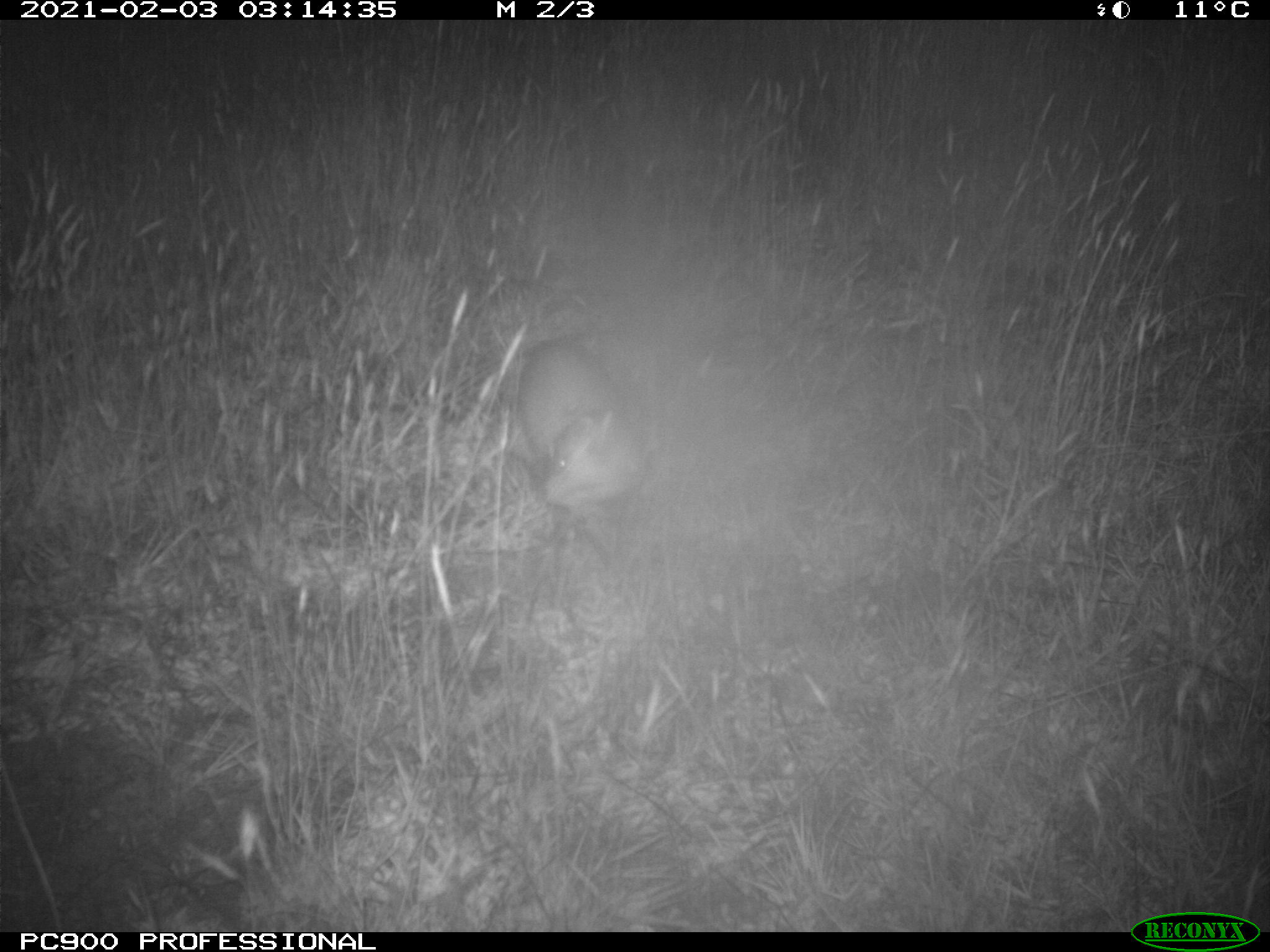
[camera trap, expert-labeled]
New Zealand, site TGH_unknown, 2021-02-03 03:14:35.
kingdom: Animalia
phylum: Chordata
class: Mammalia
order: Carnivora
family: Mustelidae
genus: Mustela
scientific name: Mustela furo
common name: ferret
Ferret (Mustela furo).